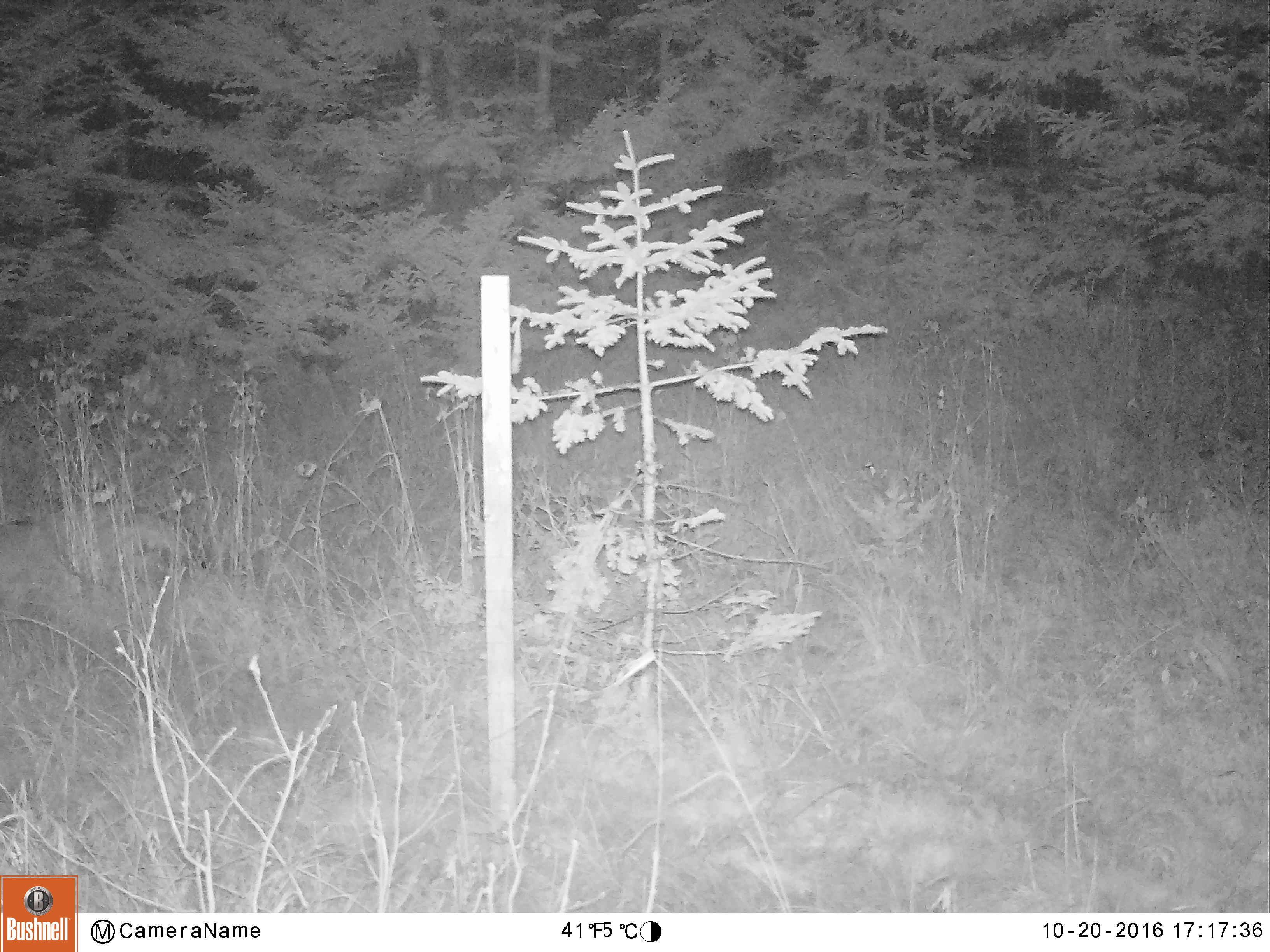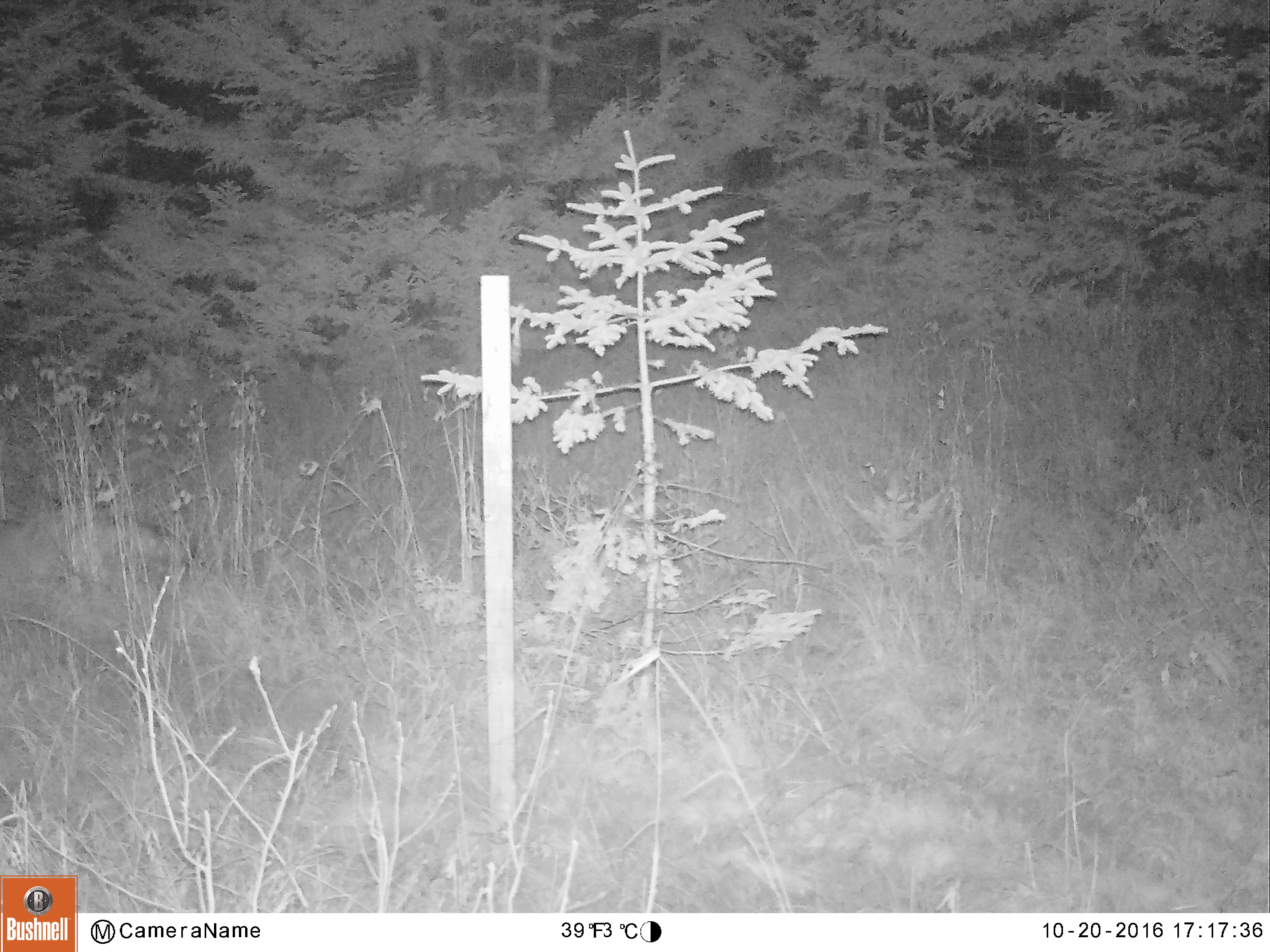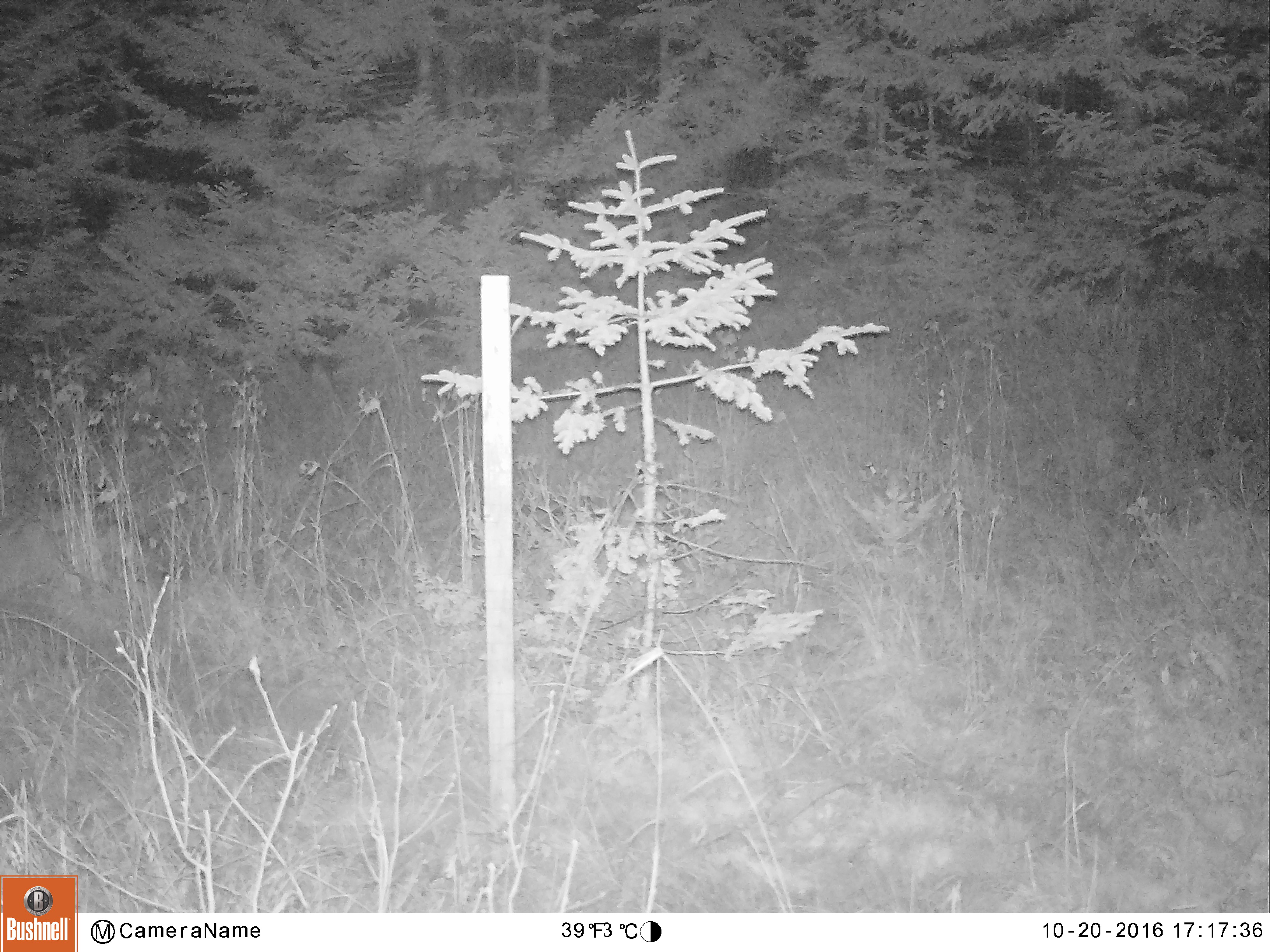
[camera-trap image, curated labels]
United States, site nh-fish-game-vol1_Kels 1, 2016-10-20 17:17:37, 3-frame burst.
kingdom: Animalia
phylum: Chordata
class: Mammalia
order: Carnivora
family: Canidae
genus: Canis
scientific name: Canis latrans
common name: coyote